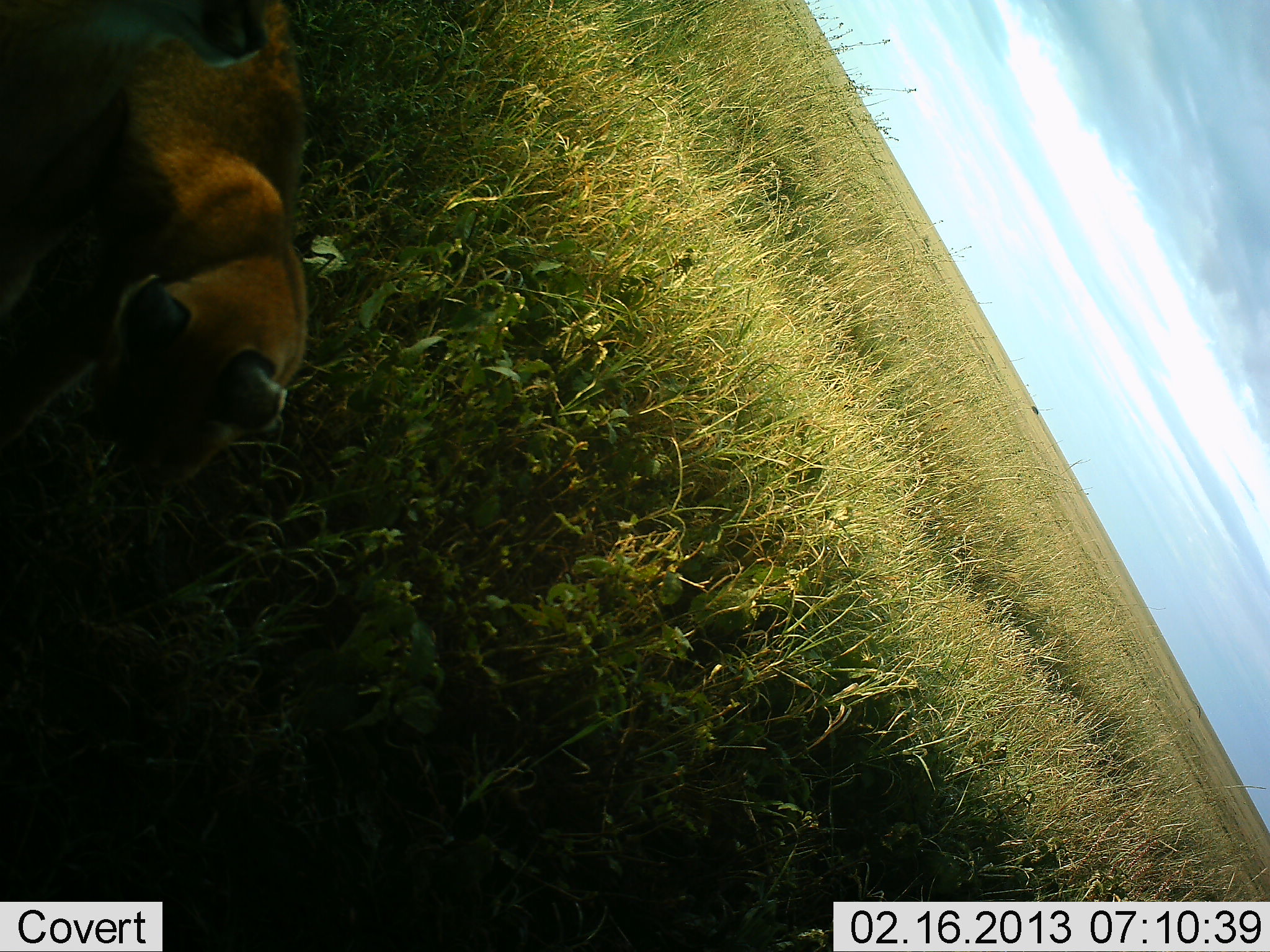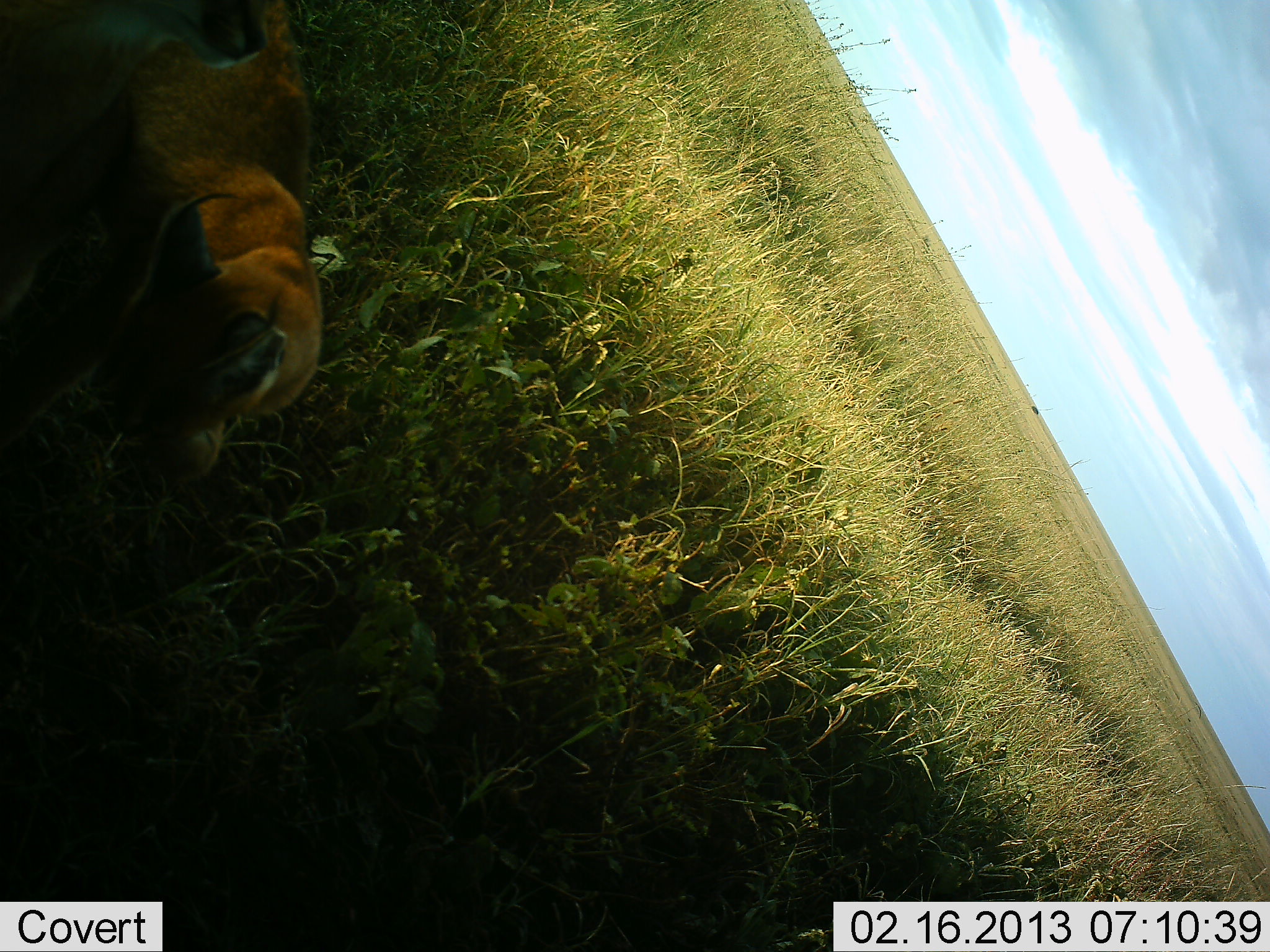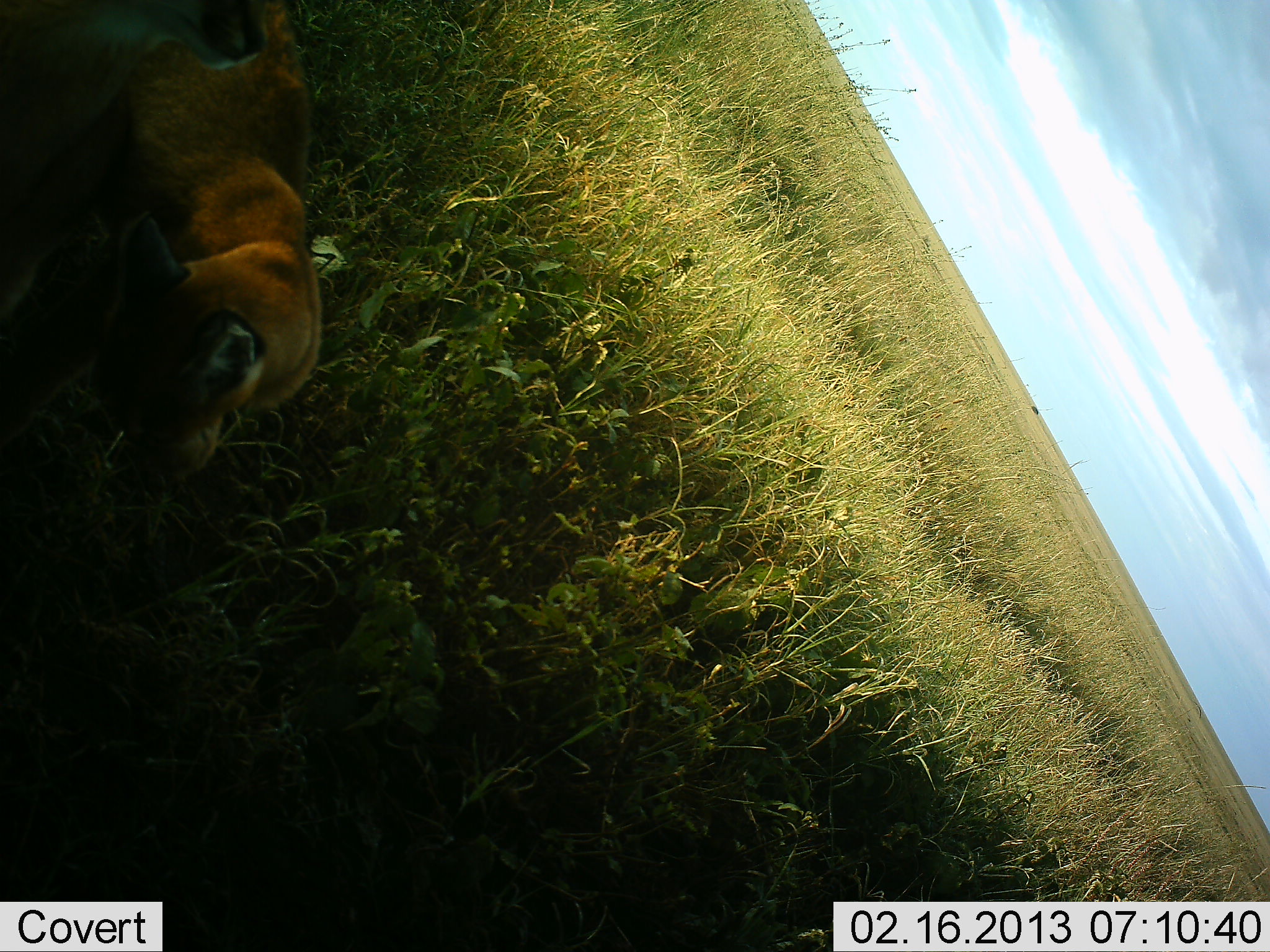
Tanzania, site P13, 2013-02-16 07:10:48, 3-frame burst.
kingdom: Animalia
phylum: Chordata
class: Mammalia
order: Carnivora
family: Felidae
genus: Caracal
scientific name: Caracal caracal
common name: caracal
Caracal (Caracal caracal), count 1. Behavior (volunteer vote fractions): standing 58%, resting 47%, moving 5%, interacting 0%. Young present (vote fraction): 0%. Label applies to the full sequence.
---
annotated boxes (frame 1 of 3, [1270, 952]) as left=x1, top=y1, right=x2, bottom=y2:
animal: left=0, top=0, right=308, bottom=485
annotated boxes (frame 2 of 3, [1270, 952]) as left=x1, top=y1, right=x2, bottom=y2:
animal: left=0, top=0, right=327, bottom=491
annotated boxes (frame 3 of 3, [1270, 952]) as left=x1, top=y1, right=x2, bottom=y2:
animal: left=0, top=0, right=327, bottom=496